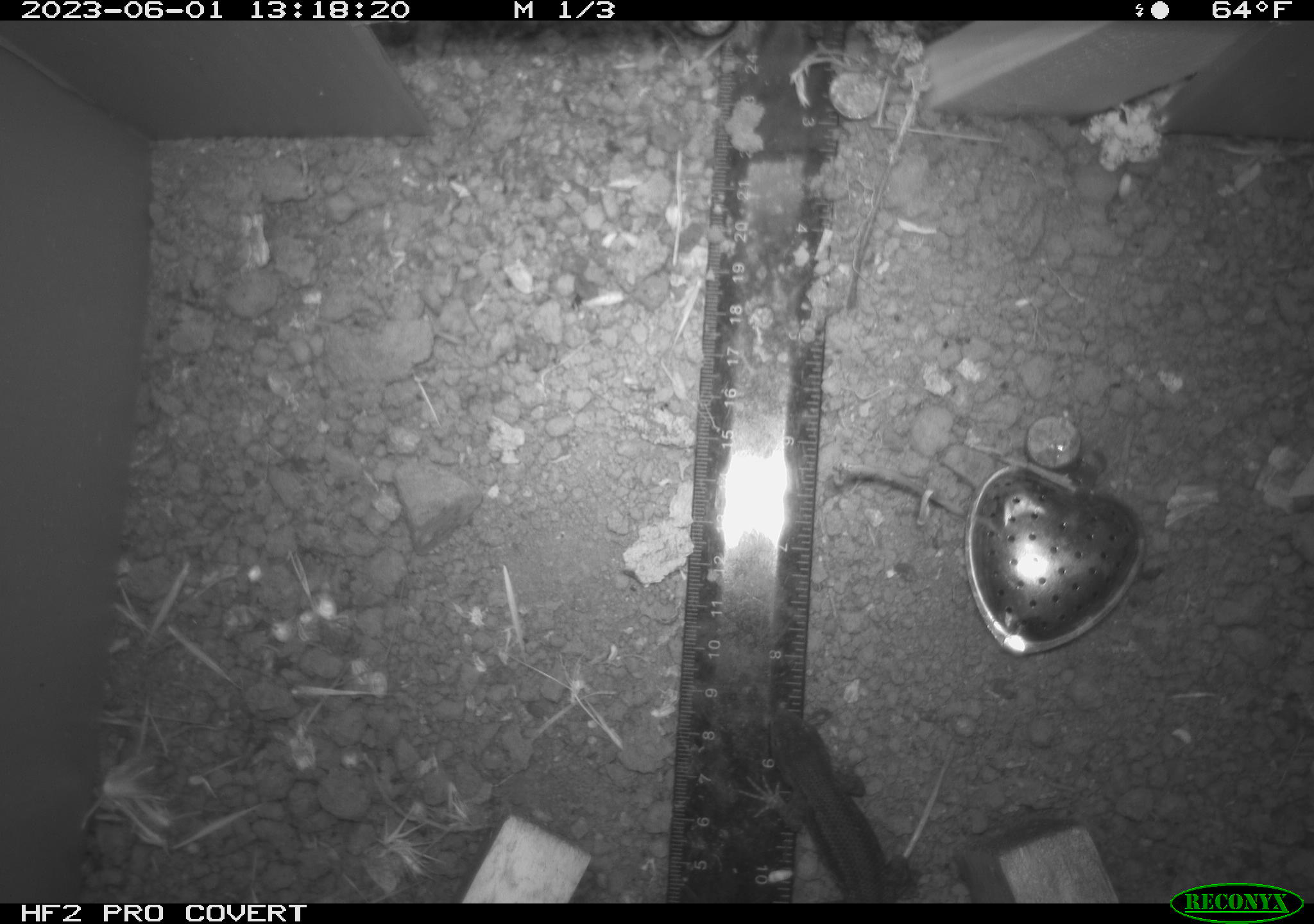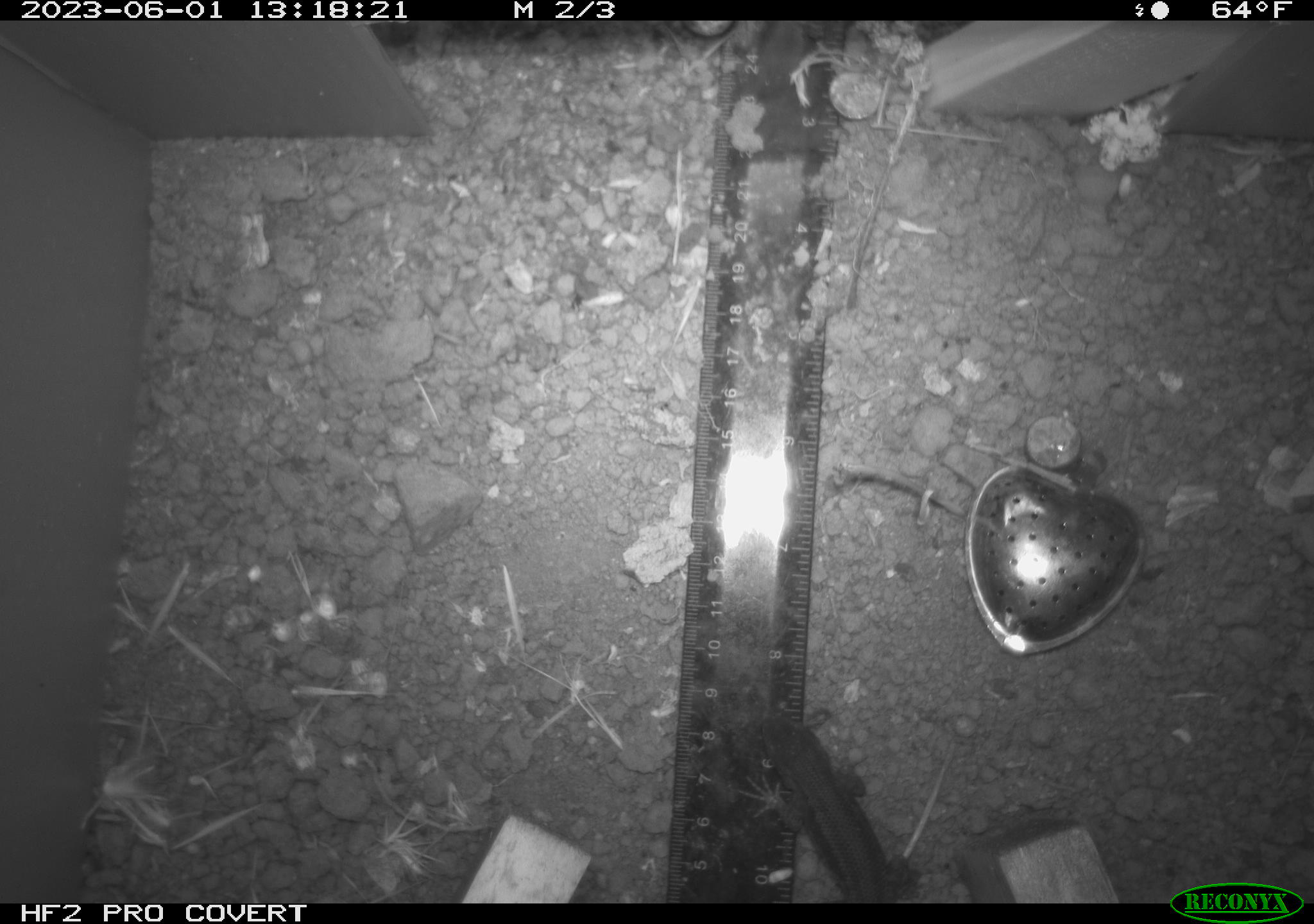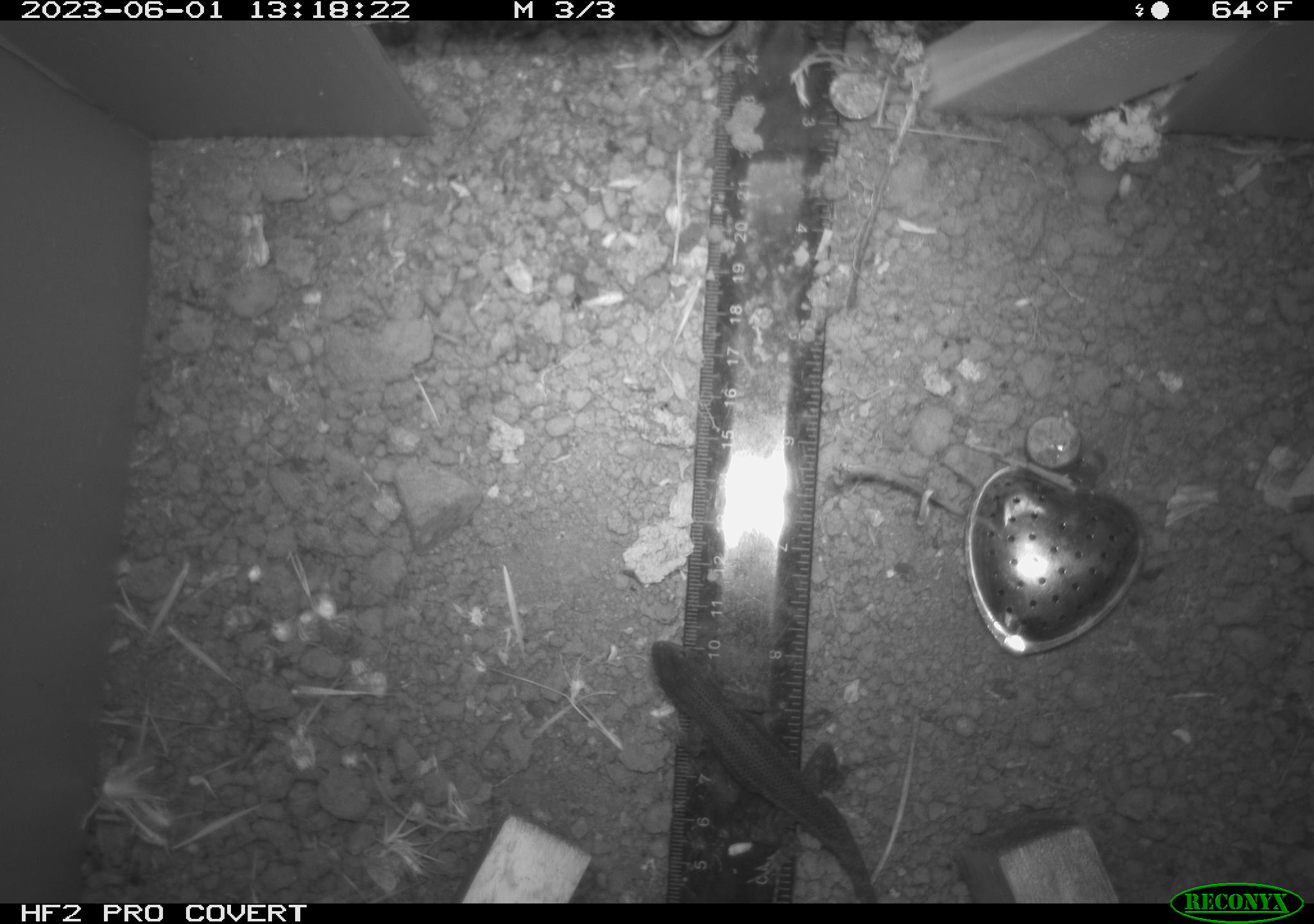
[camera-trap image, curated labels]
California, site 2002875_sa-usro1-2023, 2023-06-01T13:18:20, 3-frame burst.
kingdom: Animalia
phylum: Chordata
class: Reptilia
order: Squamata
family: Phrynosomatidae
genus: Sceloporus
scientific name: Sceloporus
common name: spiny lizards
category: sceloporus species